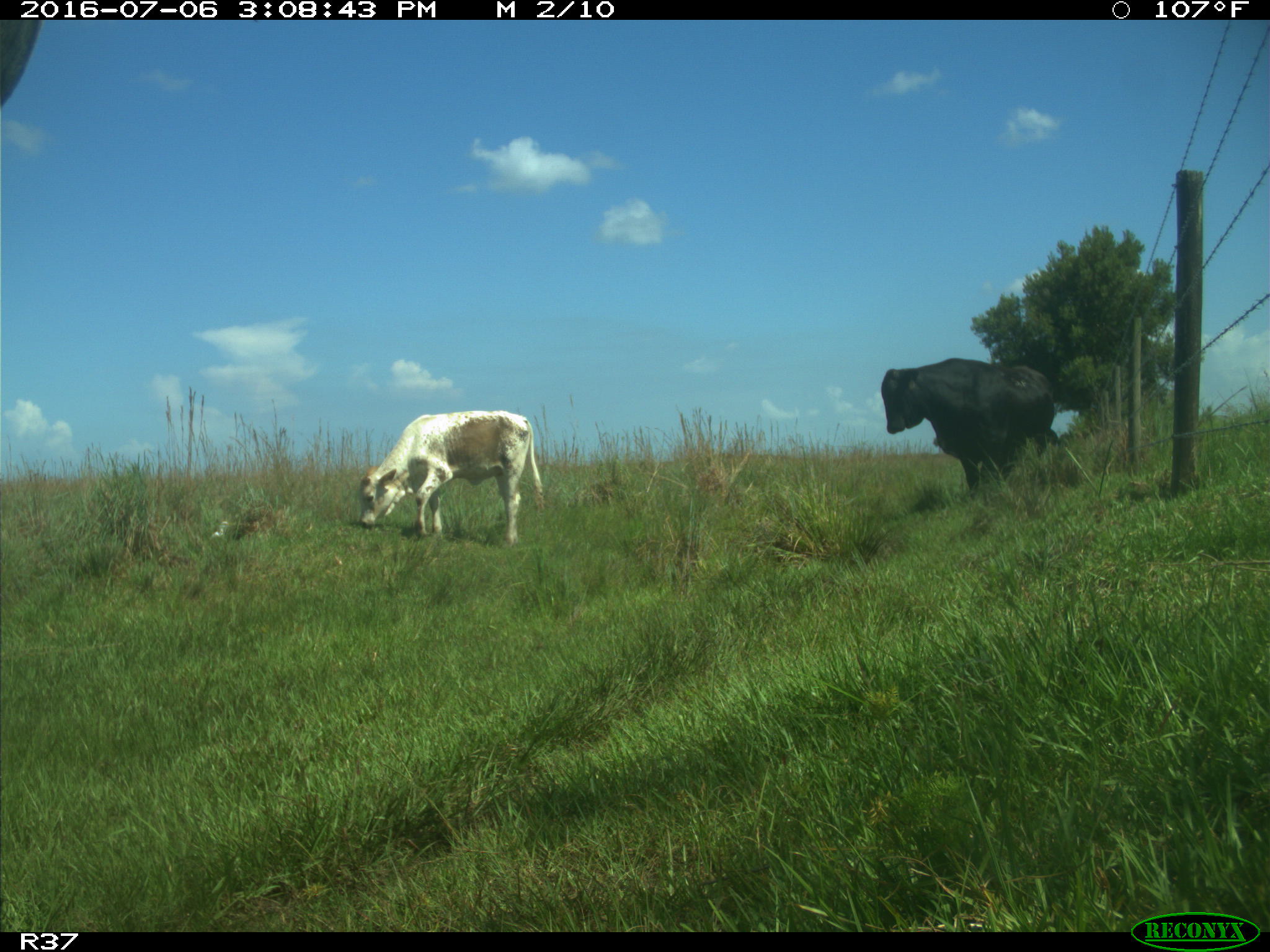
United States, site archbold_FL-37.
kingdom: Animalia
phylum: Chordata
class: Mammalia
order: Artiodactyla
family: Bovidae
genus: Bos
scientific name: Bos taurus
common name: domestic cow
Bos taurus (domestic cow).